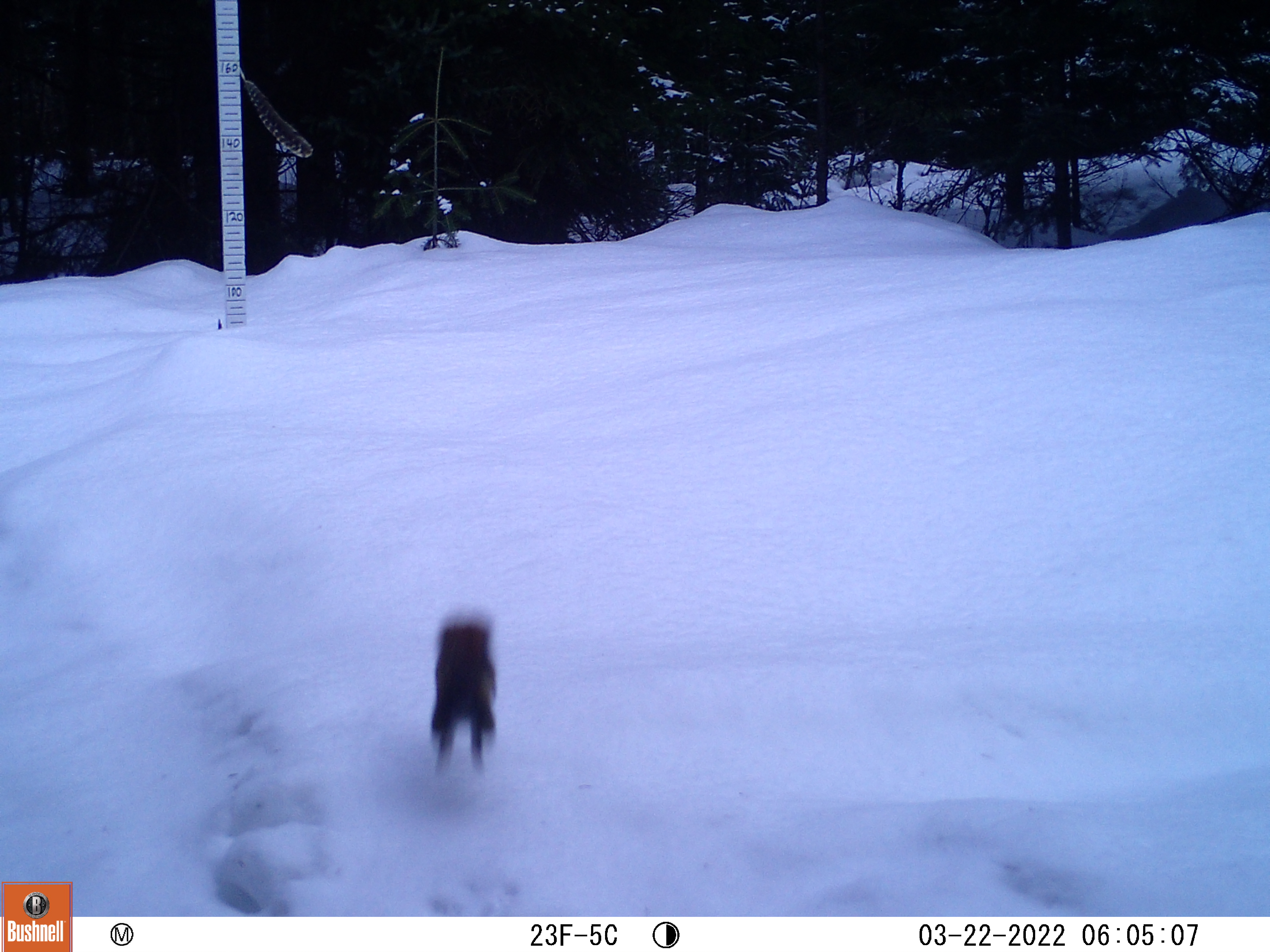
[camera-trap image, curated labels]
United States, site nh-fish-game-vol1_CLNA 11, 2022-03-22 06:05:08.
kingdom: Animalia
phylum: Chordata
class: Mammalia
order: Rodentia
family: Sciuridae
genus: Tamiasciurus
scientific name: Tamiasciurus hudsonicus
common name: red squirrel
Red squirrel (Tamiasciurus hudsonicus).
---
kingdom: Animalia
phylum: Chordata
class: Mammalia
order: Rodentia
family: Sciuridae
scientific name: Sciuridae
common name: squirrel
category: squirrel sp.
Squirrel sp. (squirrel) (Sciuridae).